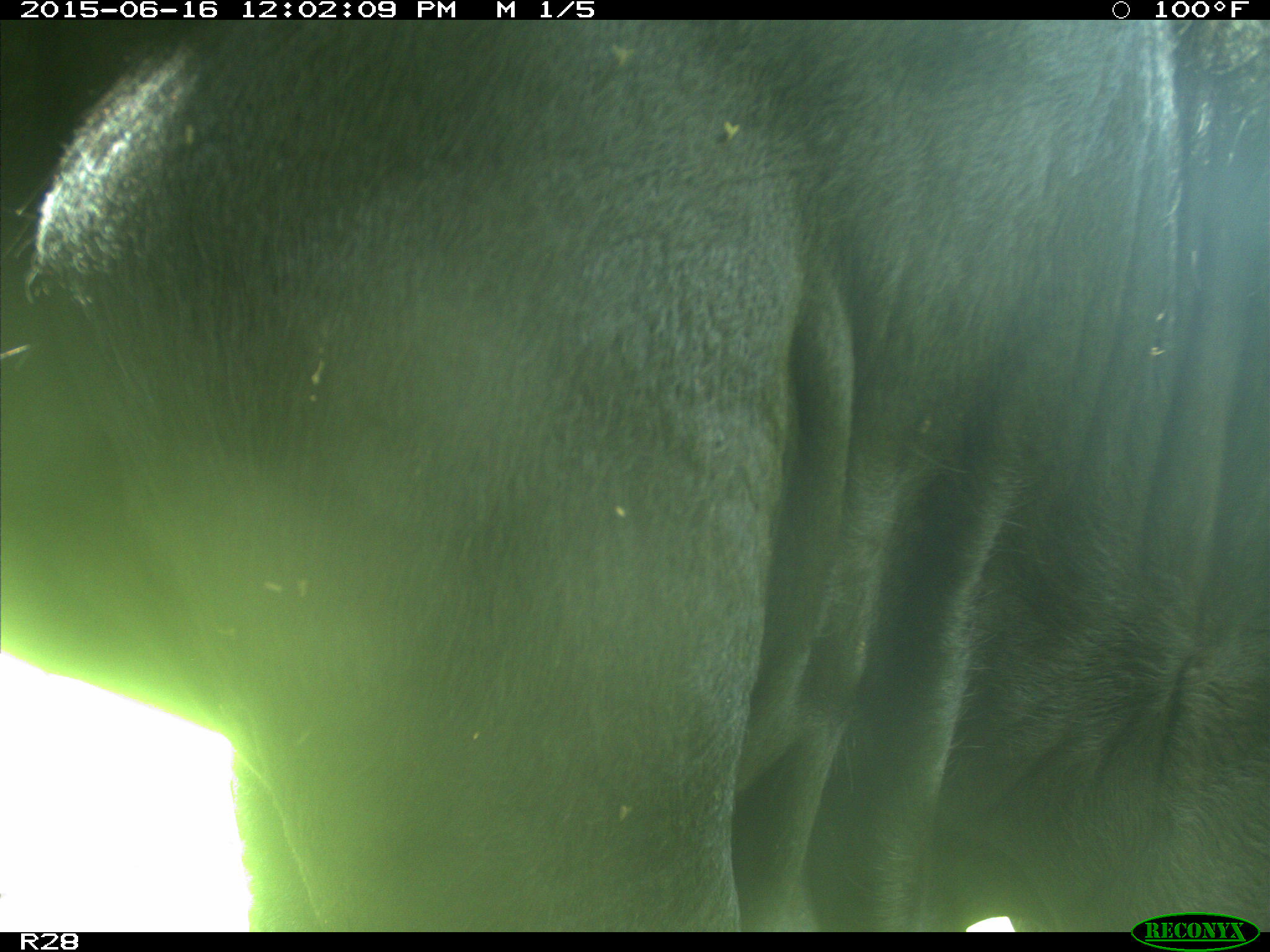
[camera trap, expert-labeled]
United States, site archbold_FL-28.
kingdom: Animalia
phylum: Chordata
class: Mammalia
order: Artiodactyla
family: Bovidae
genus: Bos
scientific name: Bos taurus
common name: domestic cow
Bos taurus (domestic cow).